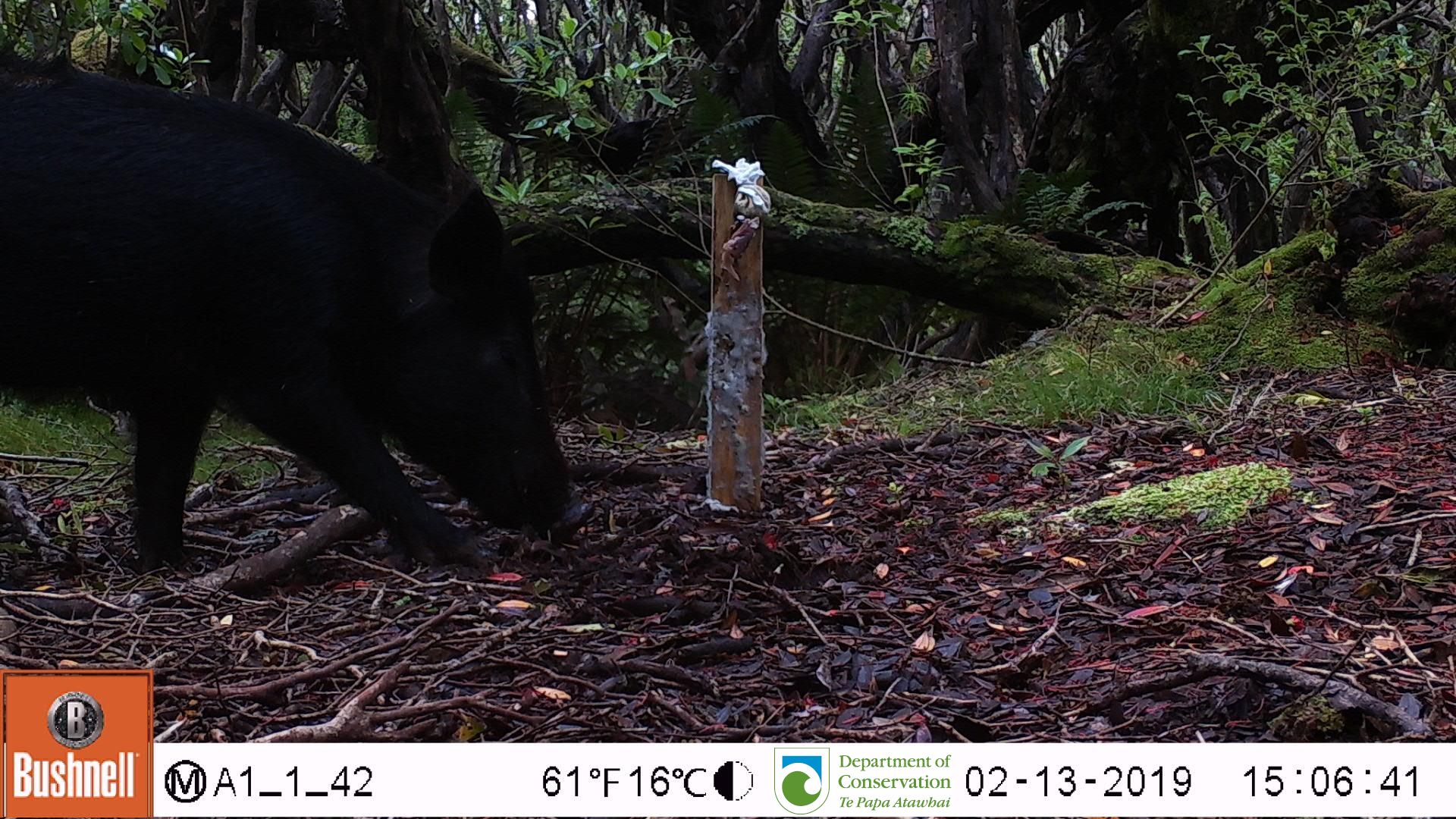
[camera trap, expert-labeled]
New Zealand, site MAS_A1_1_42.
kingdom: Animalia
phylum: Chordata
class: Mammalia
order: Artiodactyla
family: Suidae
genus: Sus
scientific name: Sus scrofa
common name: pig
Pig (Sus scrofa).